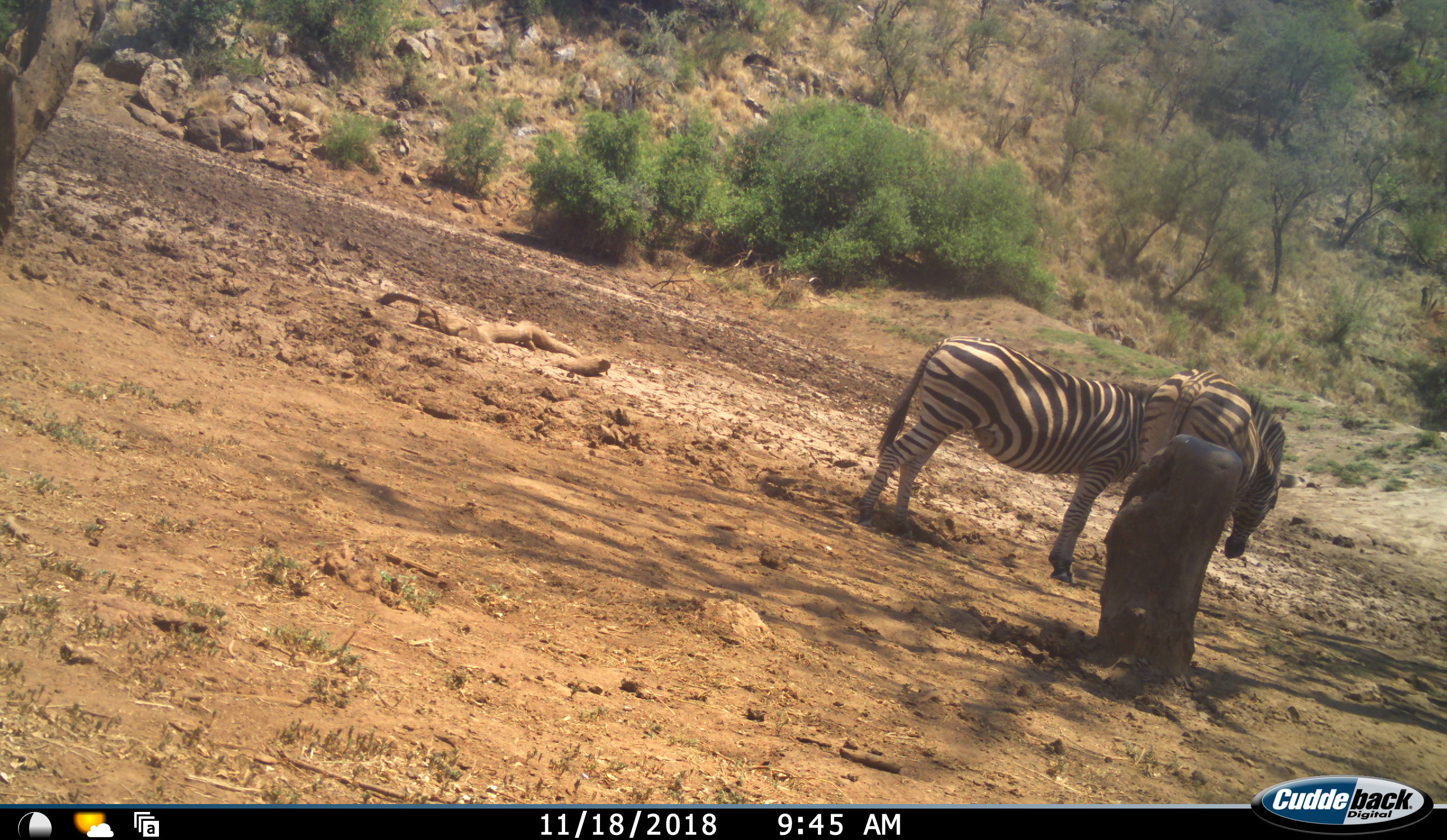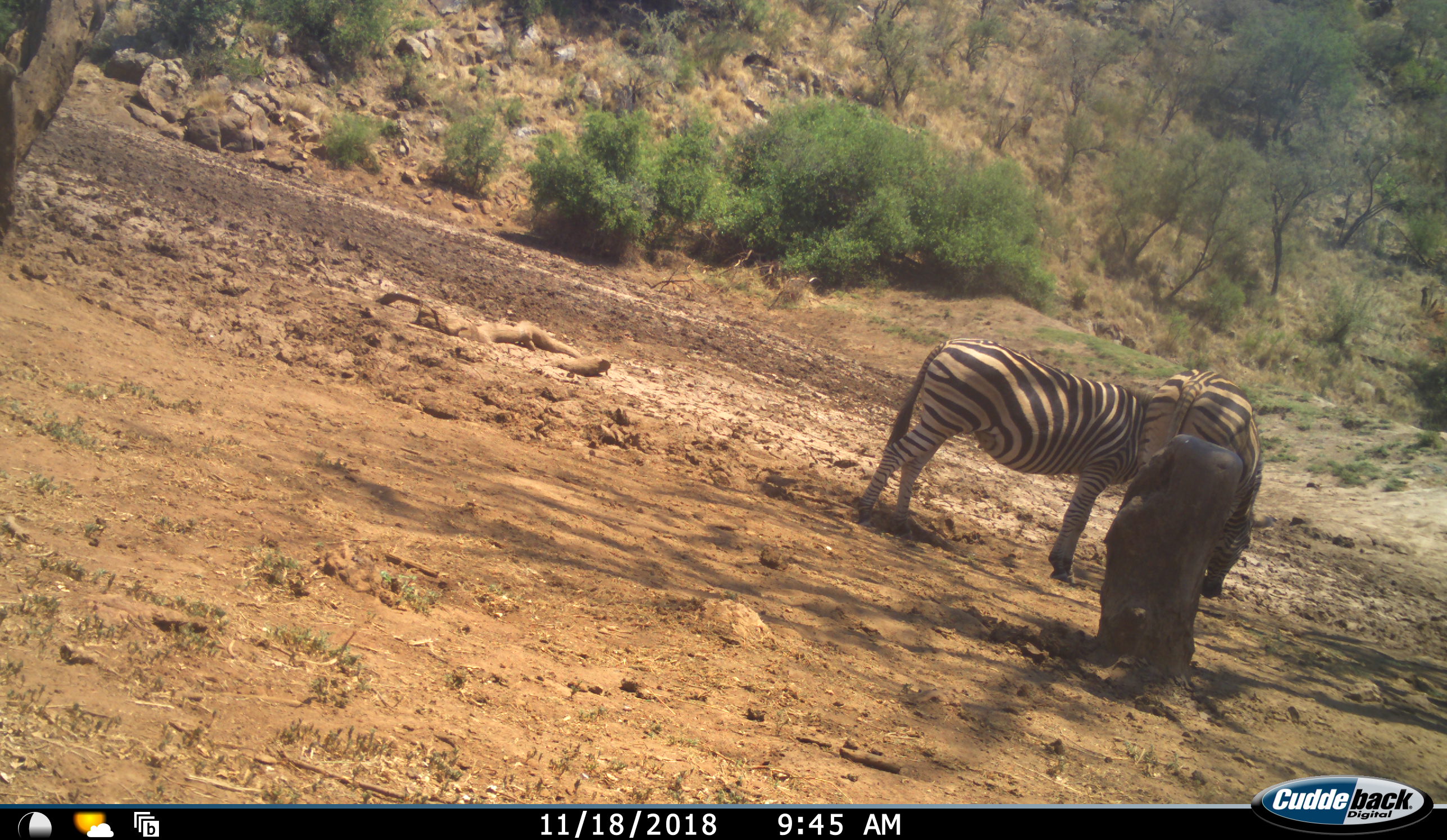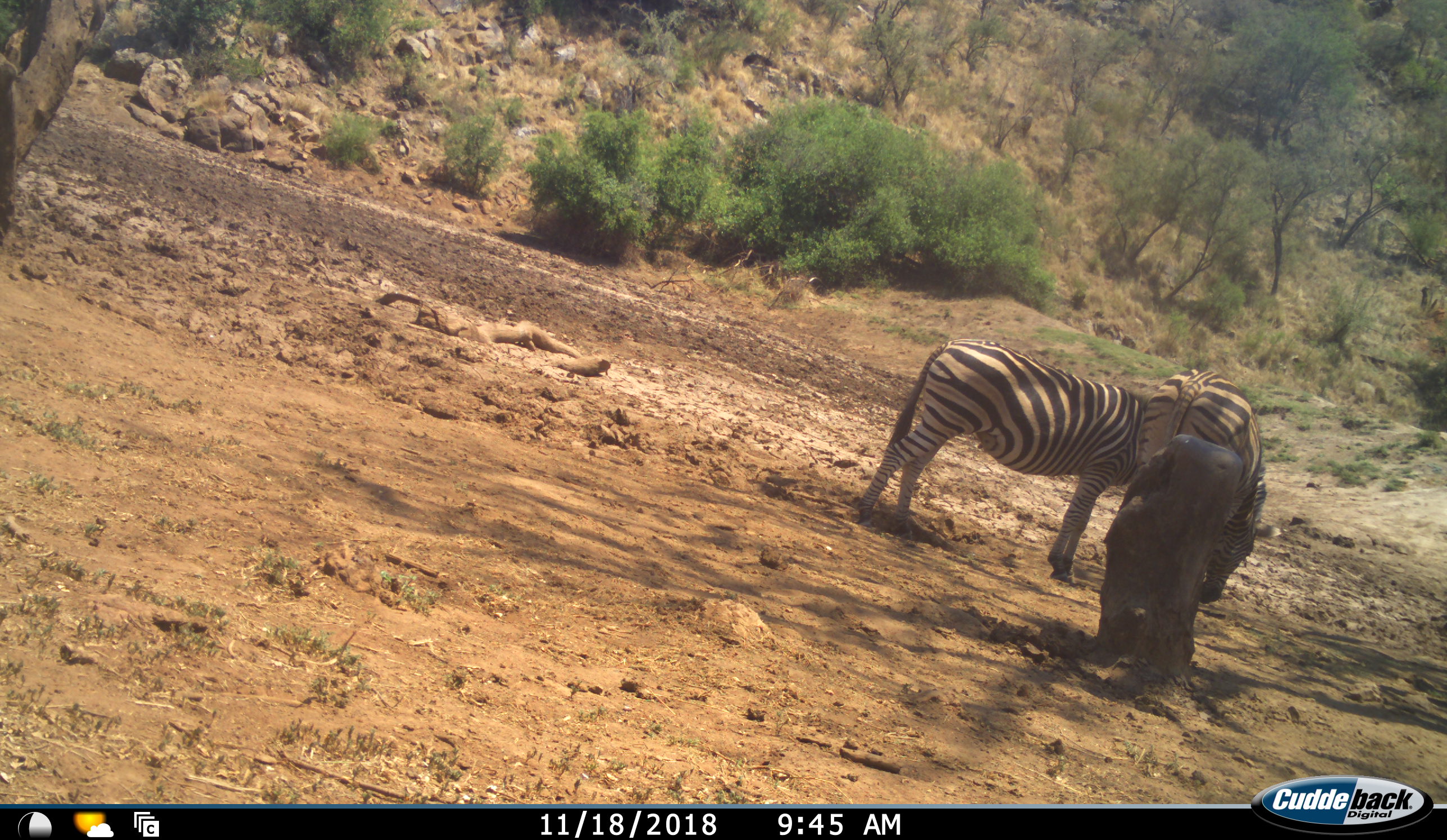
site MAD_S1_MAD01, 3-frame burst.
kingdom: Animalia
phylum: Chordata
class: Mammalia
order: Perissodactyla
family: Equidae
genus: Equus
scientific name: Equus quagga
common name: plains zebra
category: zebraplains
Zebraplains (plains zebra) (Equus quagga), count 2. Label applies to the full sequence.